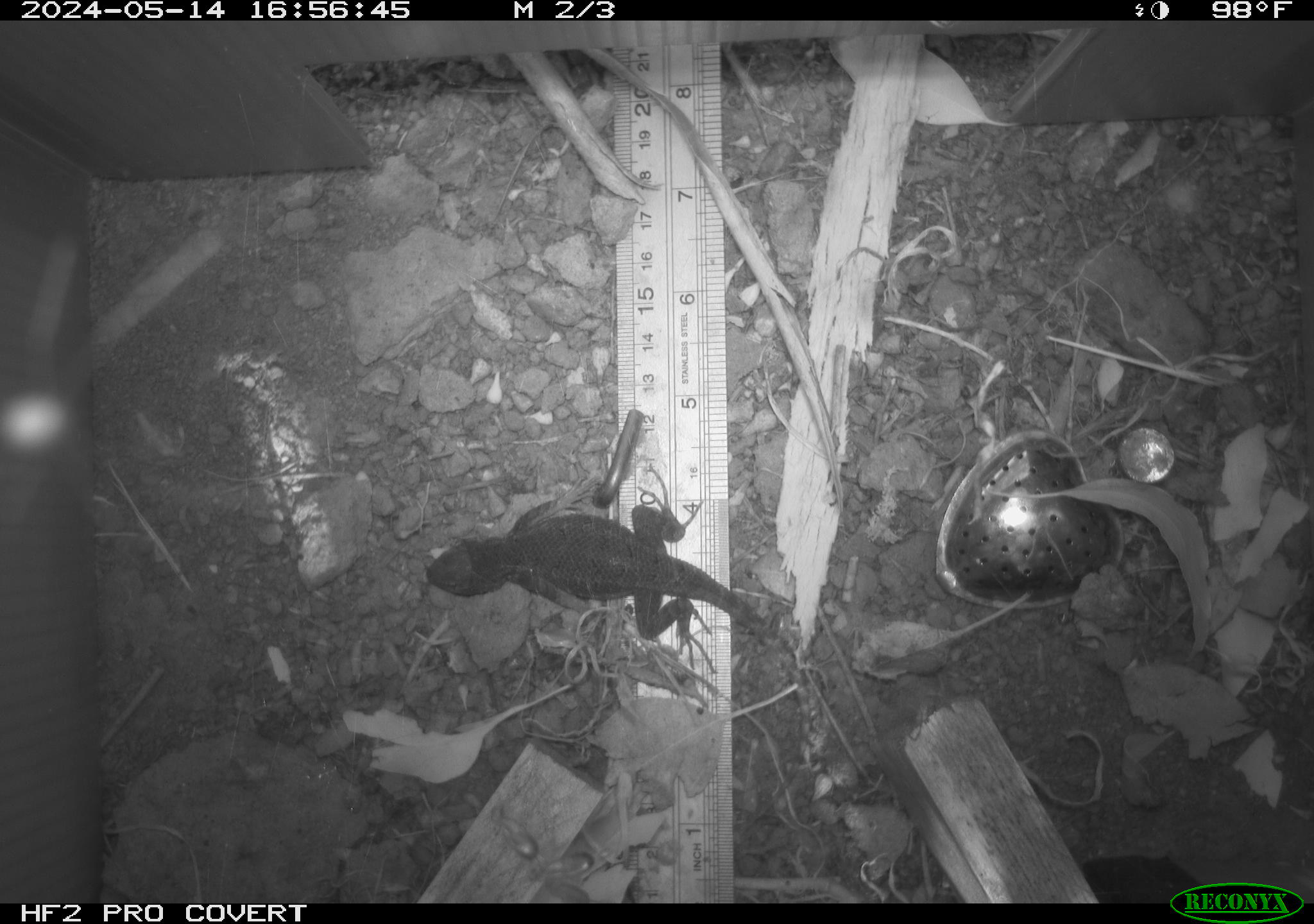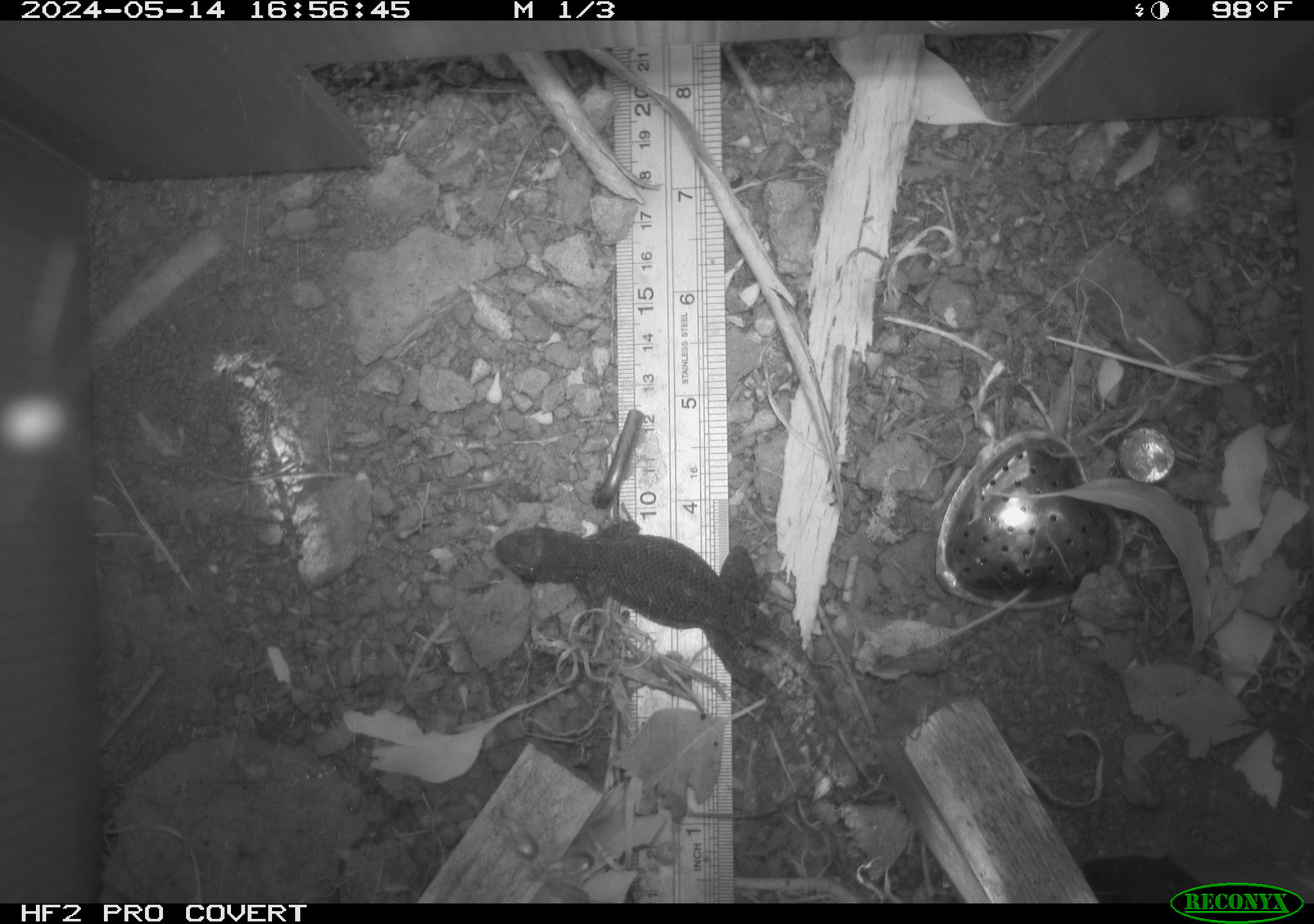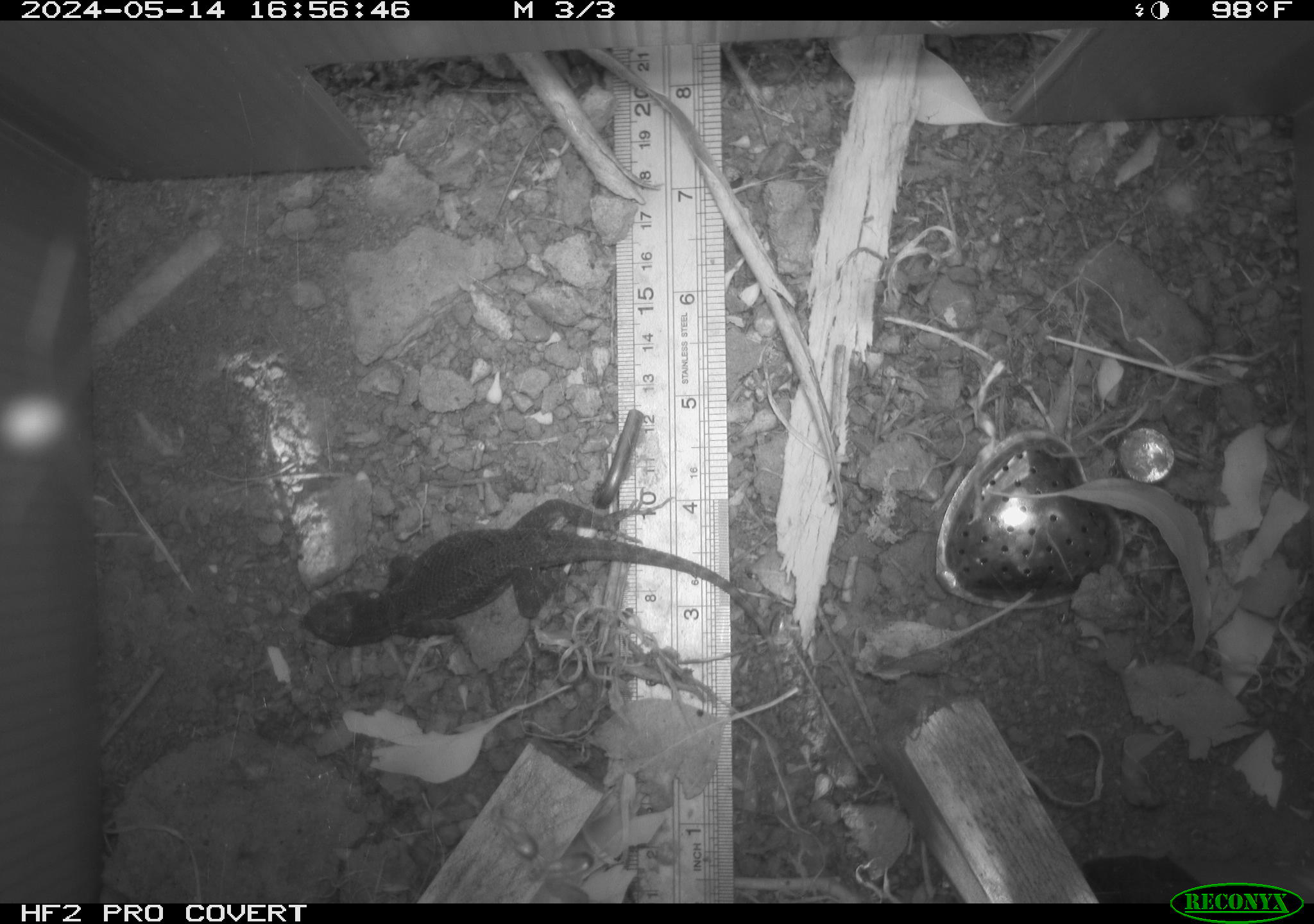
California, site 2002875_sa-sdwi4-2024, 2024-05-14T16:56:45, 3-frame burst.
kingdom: Animalia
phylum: Chordata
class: Reptilia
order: Squamata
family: Phrynosomatidae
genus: Sceloporus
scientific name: Sceloporus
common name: spiny lizards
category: sceloporus species